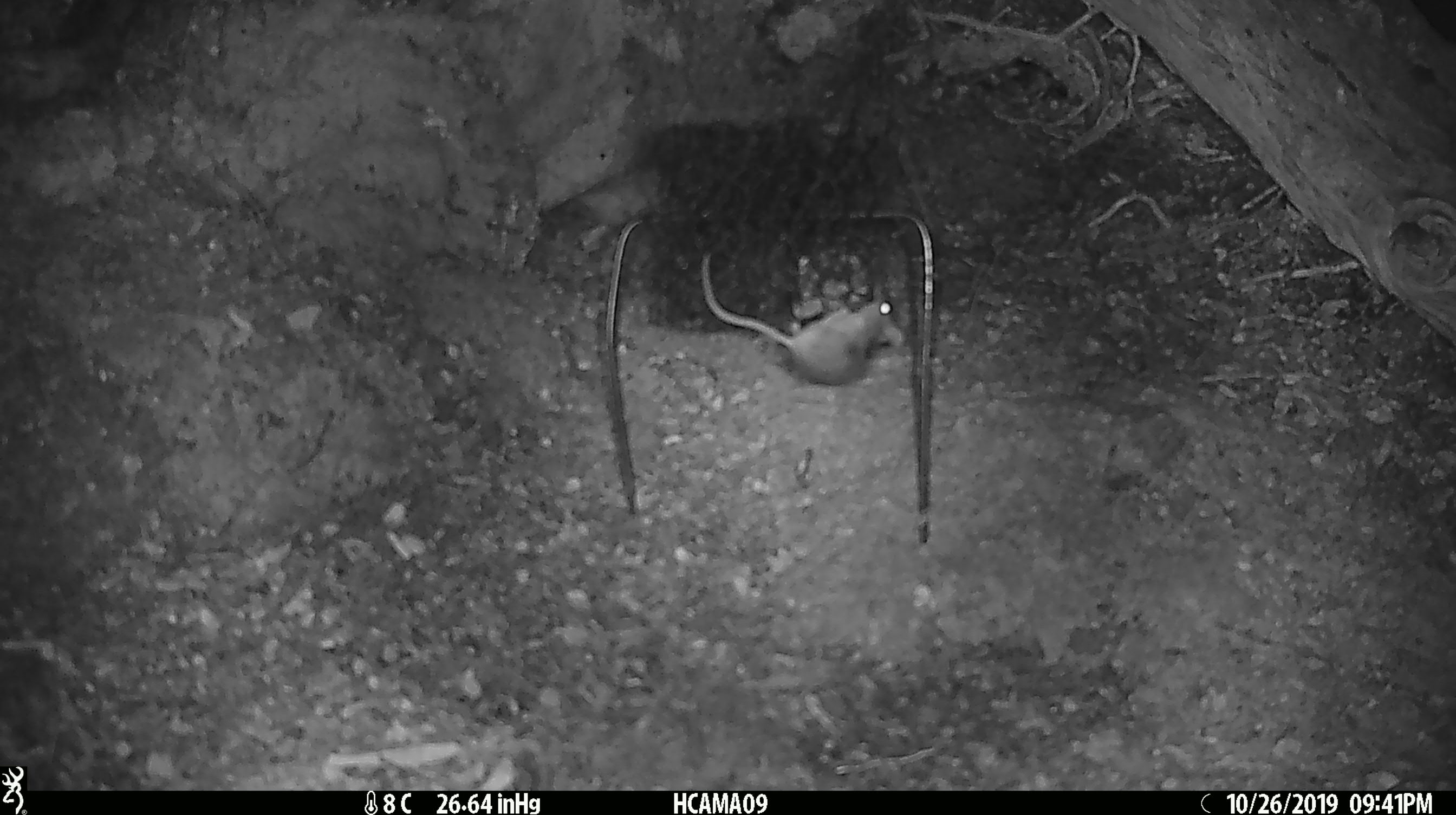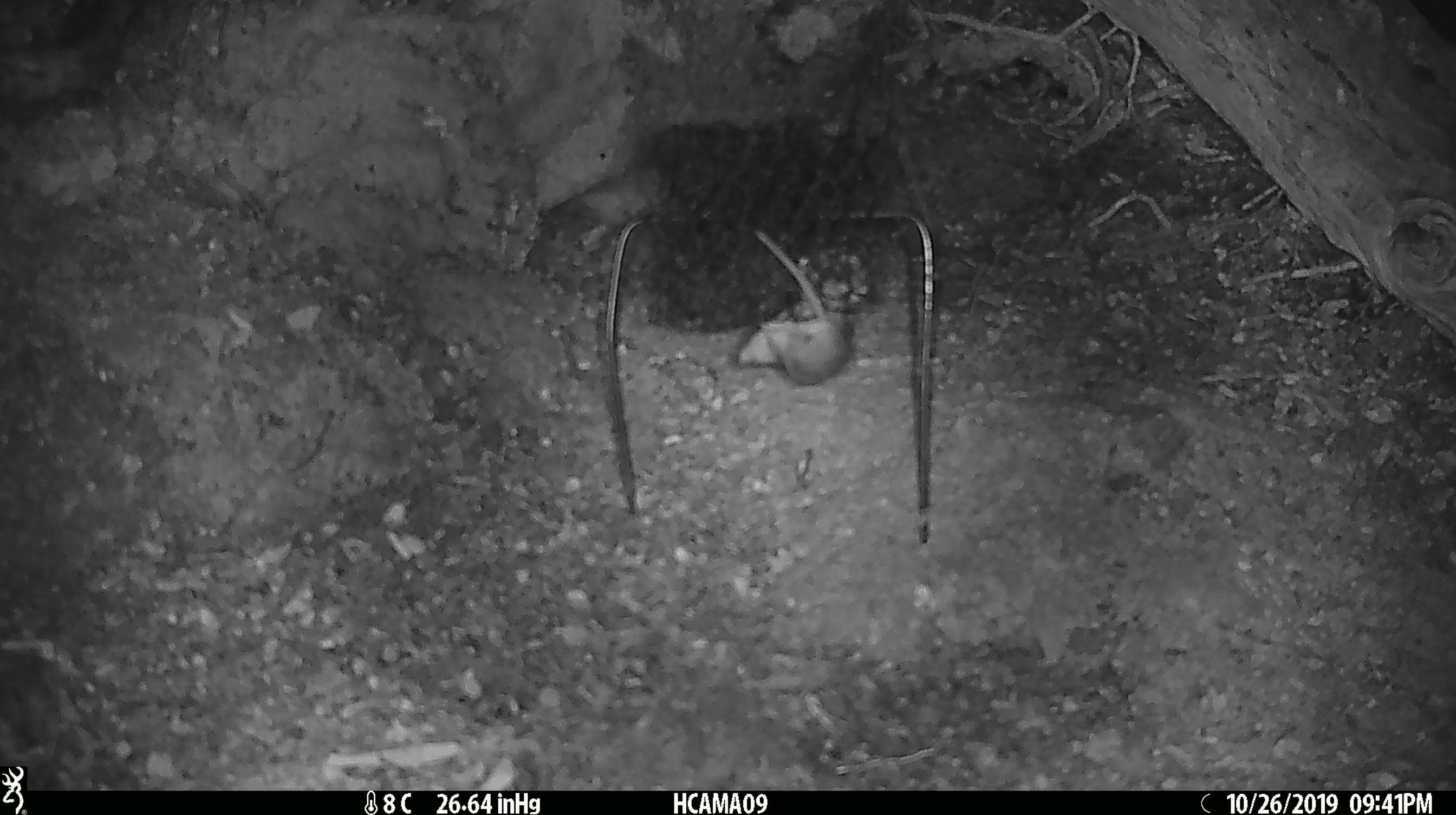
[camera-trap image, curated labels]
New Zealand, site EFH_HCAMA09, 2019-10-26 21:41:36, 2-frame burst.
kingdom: Animalia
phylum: Chordata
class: Mammalia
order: Rodentia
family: Muridae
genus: Mus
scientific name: Mus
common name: mouse